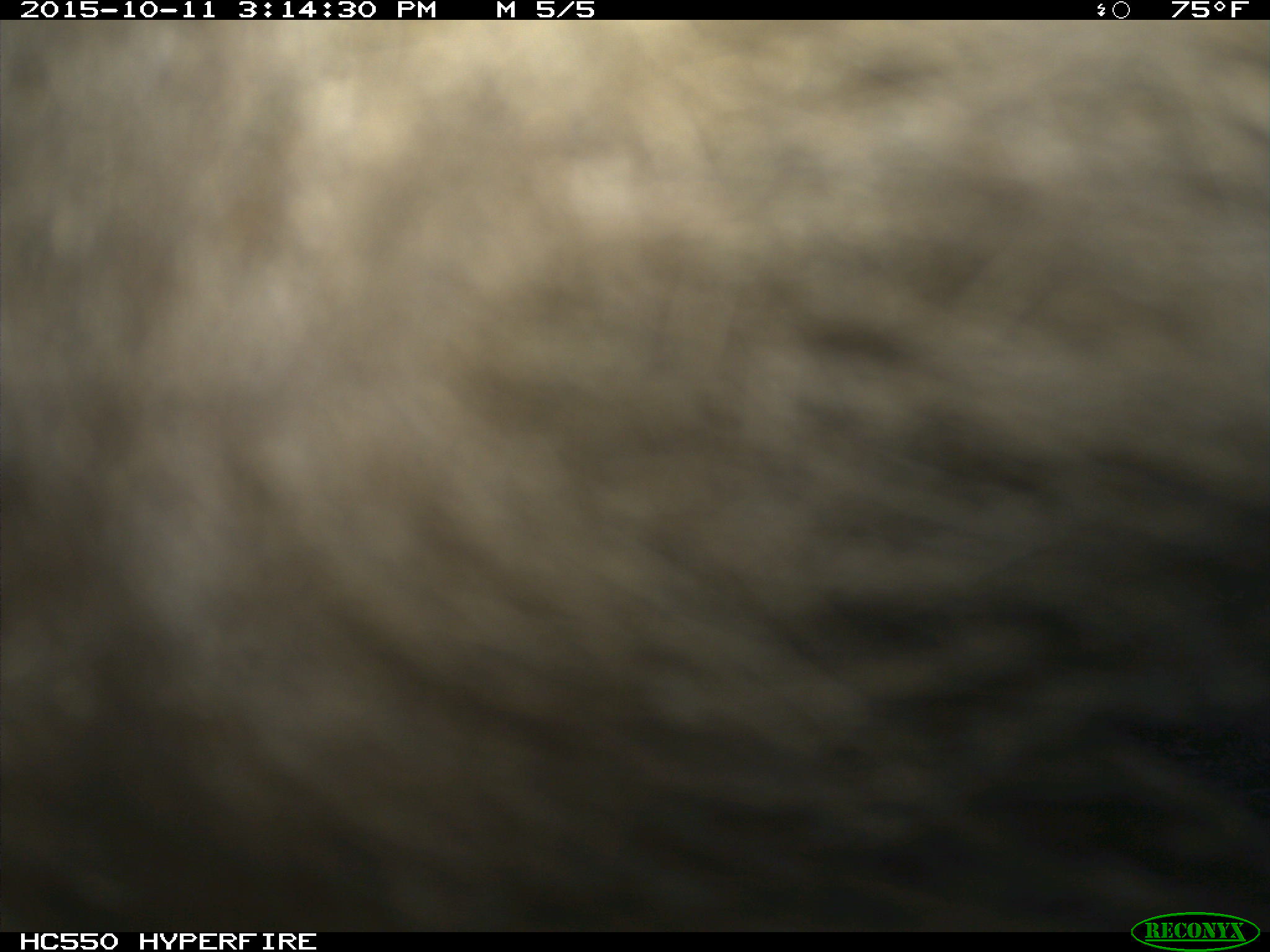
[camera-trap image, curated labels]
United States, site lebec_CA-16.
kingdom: Animalia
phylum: Chordata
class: Mammalia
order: Carnivora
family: Ursidae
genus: Ursus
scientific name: Ursus americanus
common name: american black bear